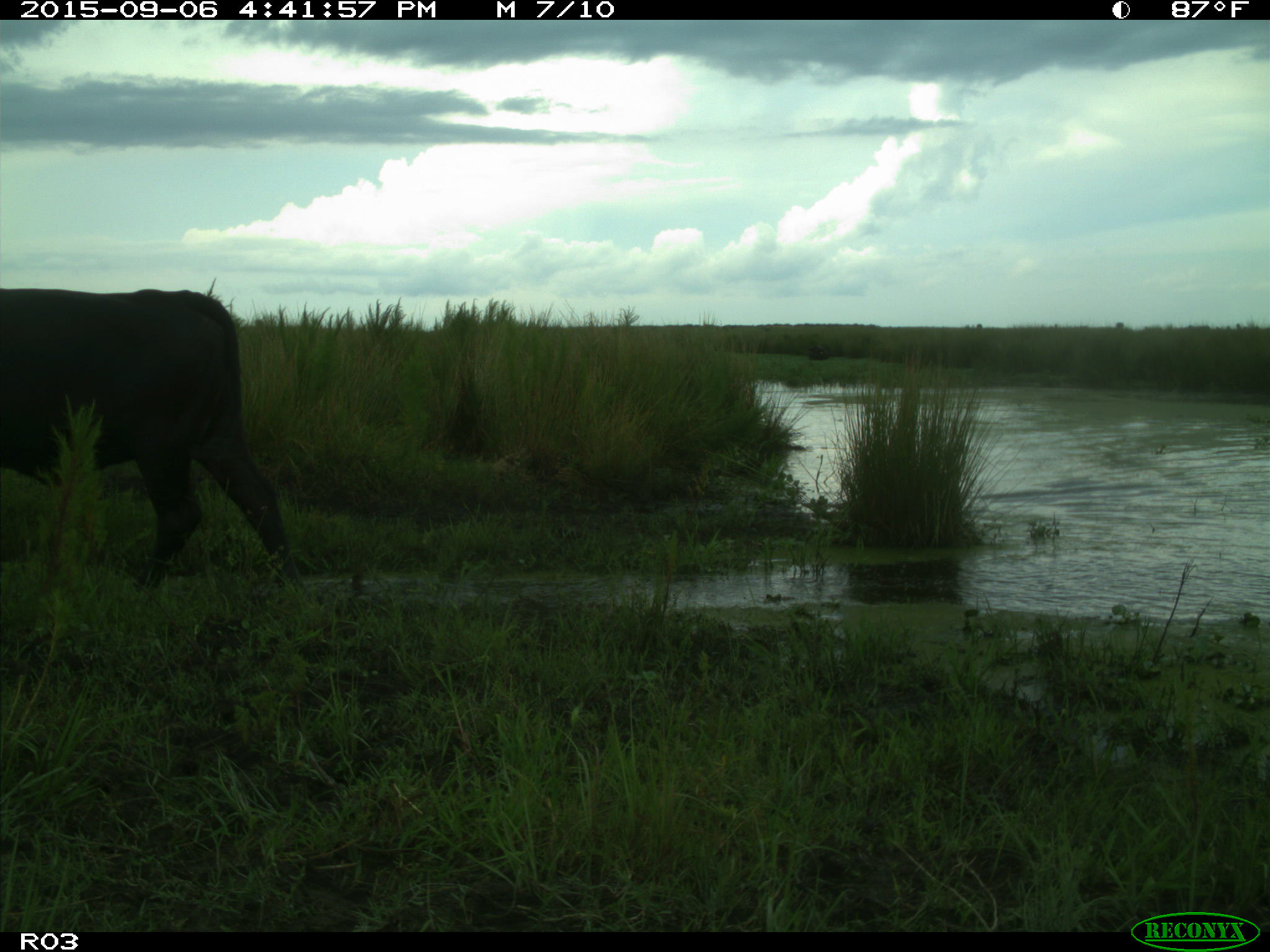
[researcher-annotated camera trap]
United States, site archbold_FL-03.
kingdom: Animalia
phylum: Chordata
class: Mammalia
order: Artiodactyla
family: Bovidae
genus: Bos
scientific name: Bos taurus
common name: domestic cow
Bos taurus (domestic cow).